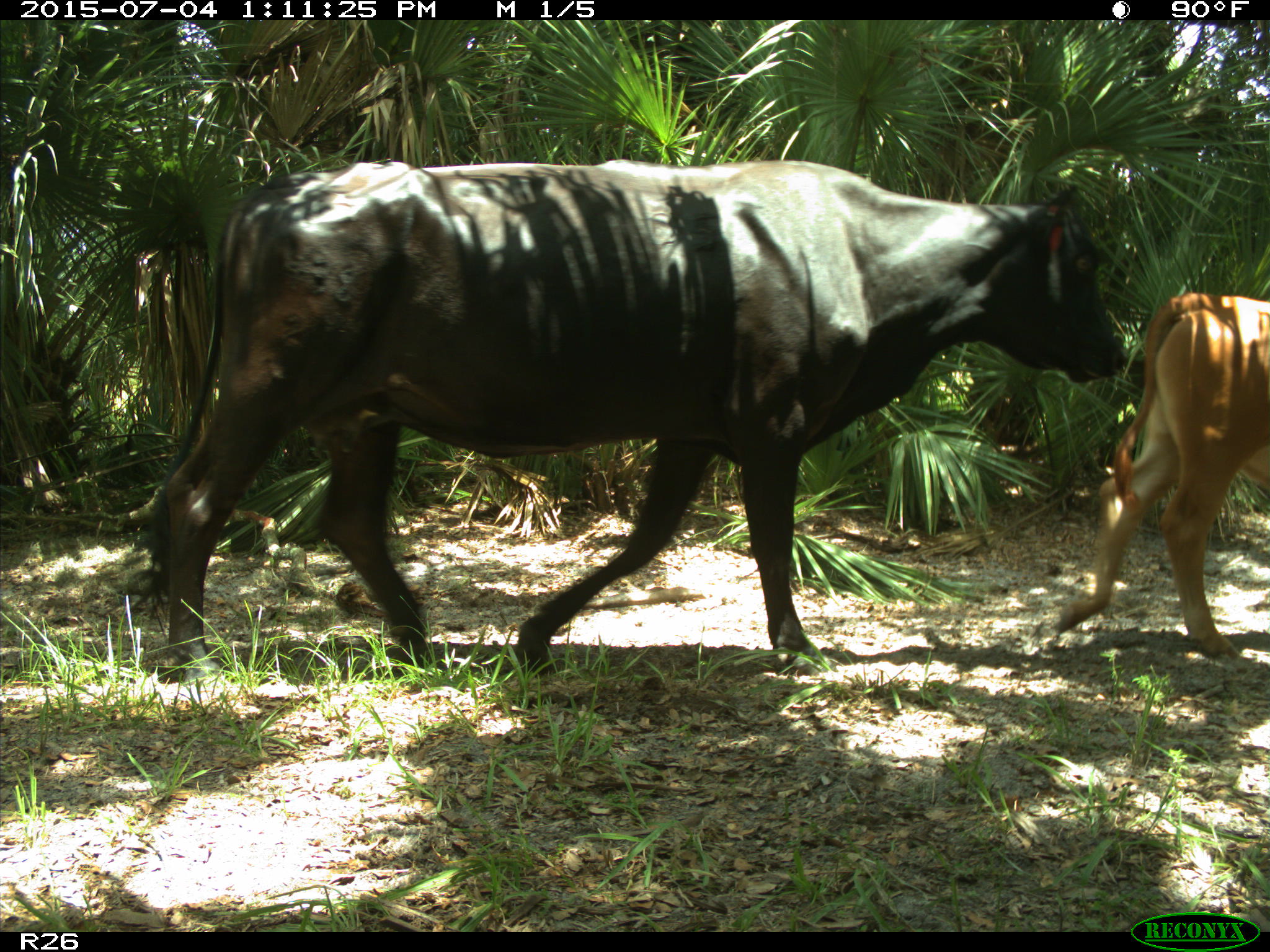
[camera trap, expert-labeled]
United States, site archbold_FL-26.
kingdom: Animalia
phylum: Chordata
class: Mammalia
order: Artiodactyla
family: Bovidae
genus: Bos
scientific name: Bos taurus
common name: domestic cow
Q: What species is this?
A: Bos taurus (domestic cow).